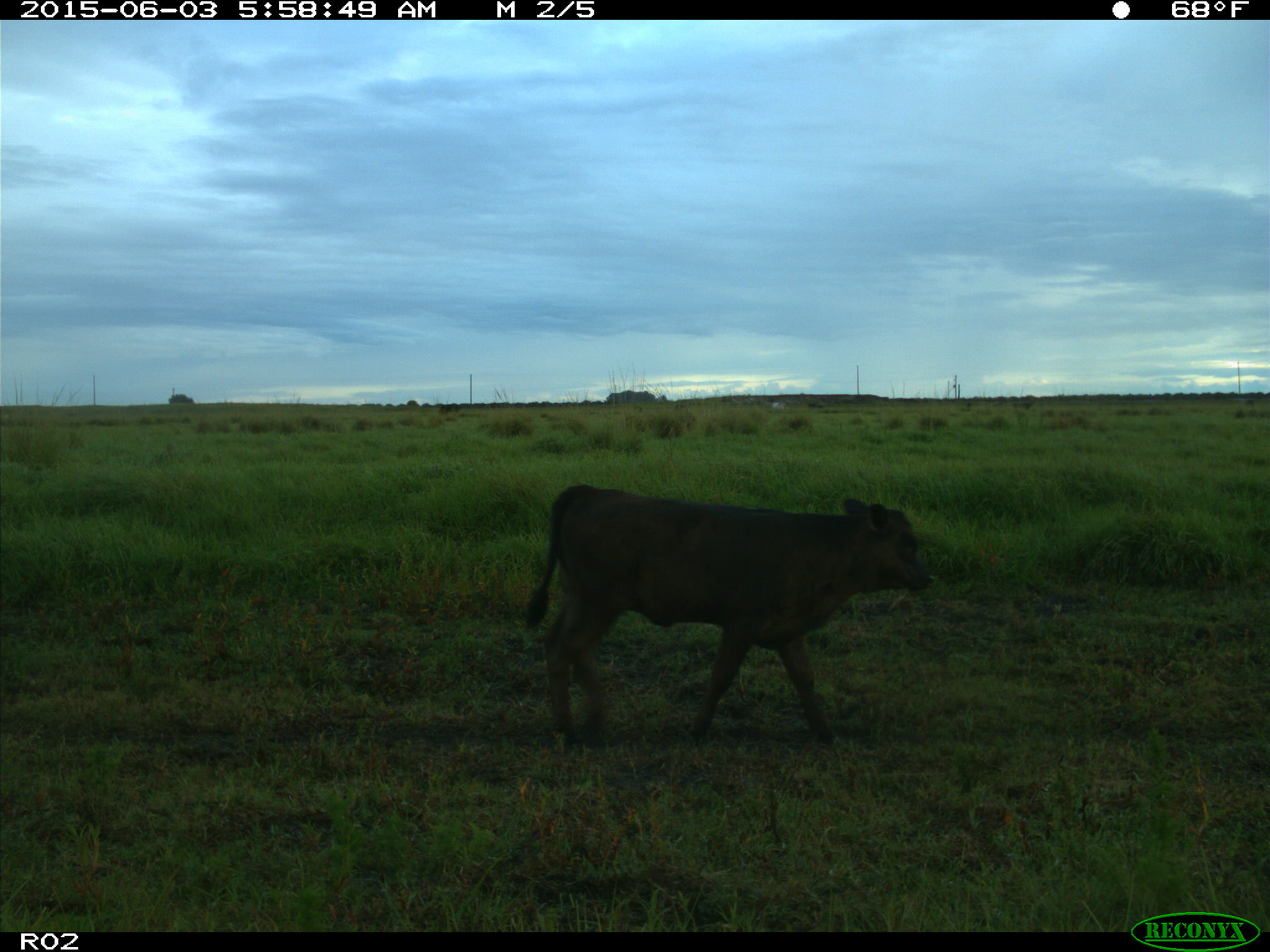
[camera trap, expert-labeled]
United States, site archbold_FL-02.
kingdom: Animalia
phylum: Chordata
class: Mammalia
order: Artiodactyla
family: Bovidae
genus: Bos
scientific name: Bos taurus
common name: domestic cow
Bos taurus (domestic cow).